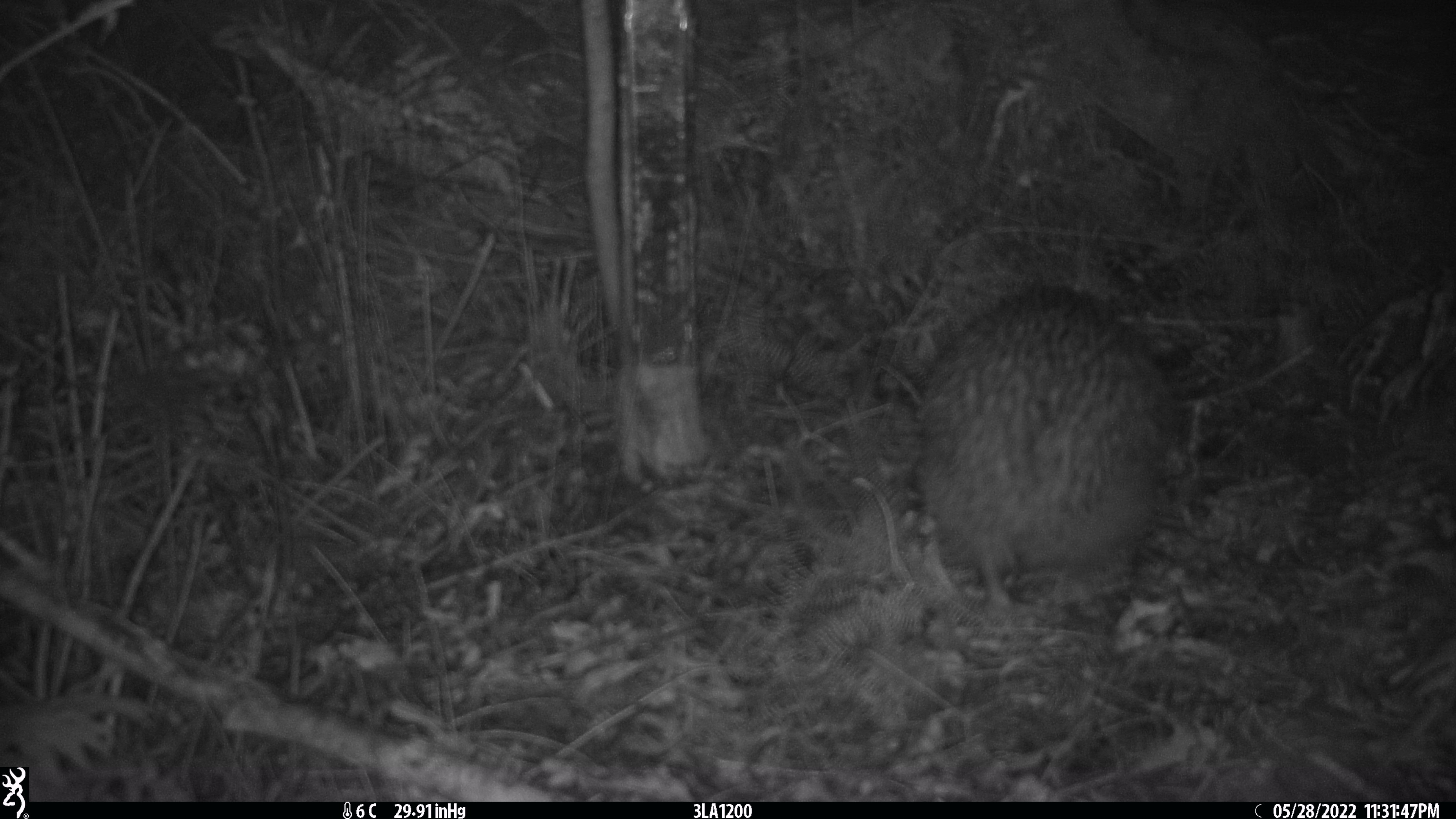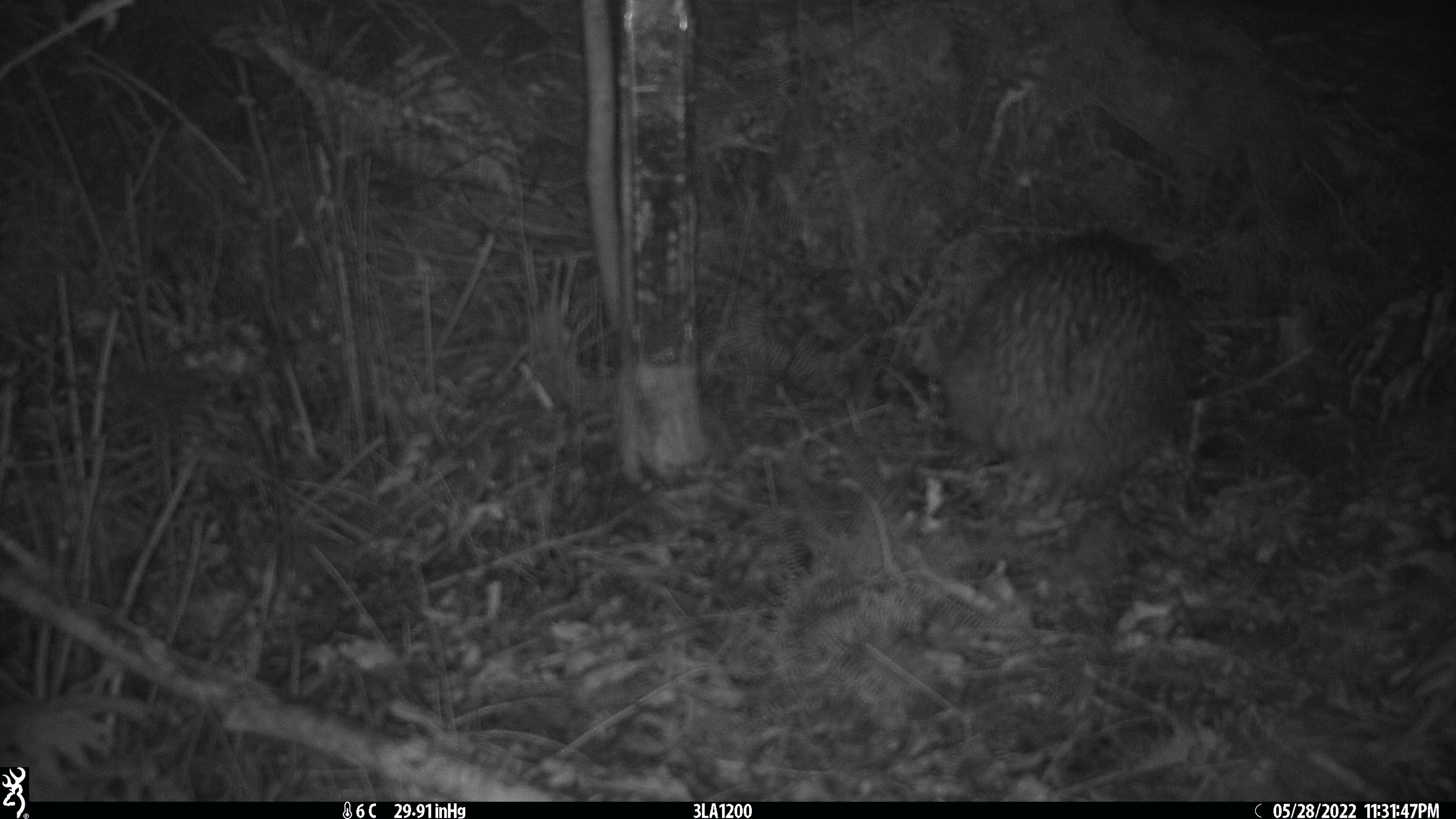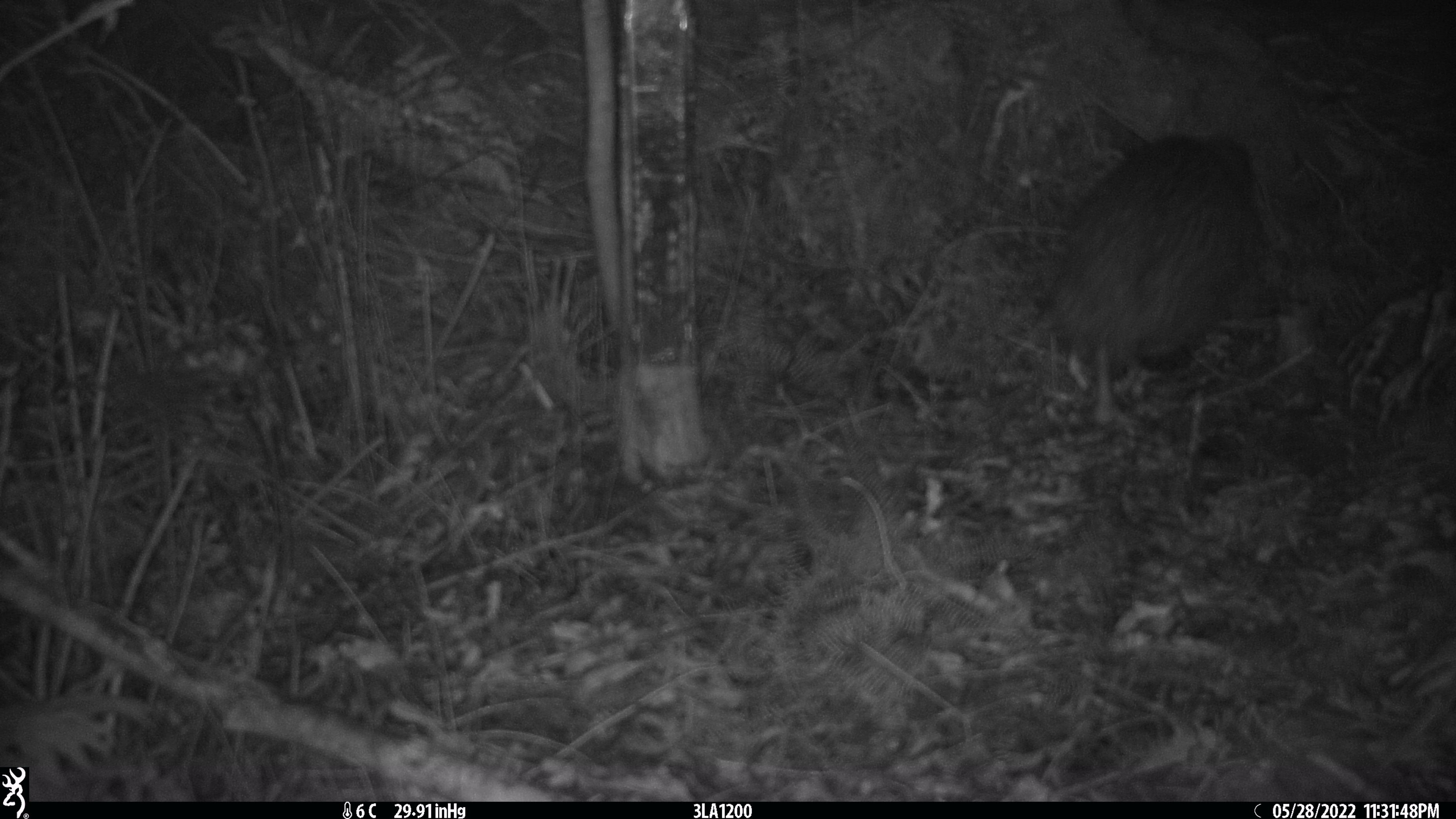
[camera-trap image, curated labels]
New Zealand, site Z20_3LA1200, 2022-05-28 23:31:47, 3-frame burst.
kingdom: Animalia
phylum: Chordata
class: Aves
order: Apterygiformes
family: Apterygidae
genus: Apteryx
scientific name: Apteryx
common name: kiwi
Kiwi (Apteryx).